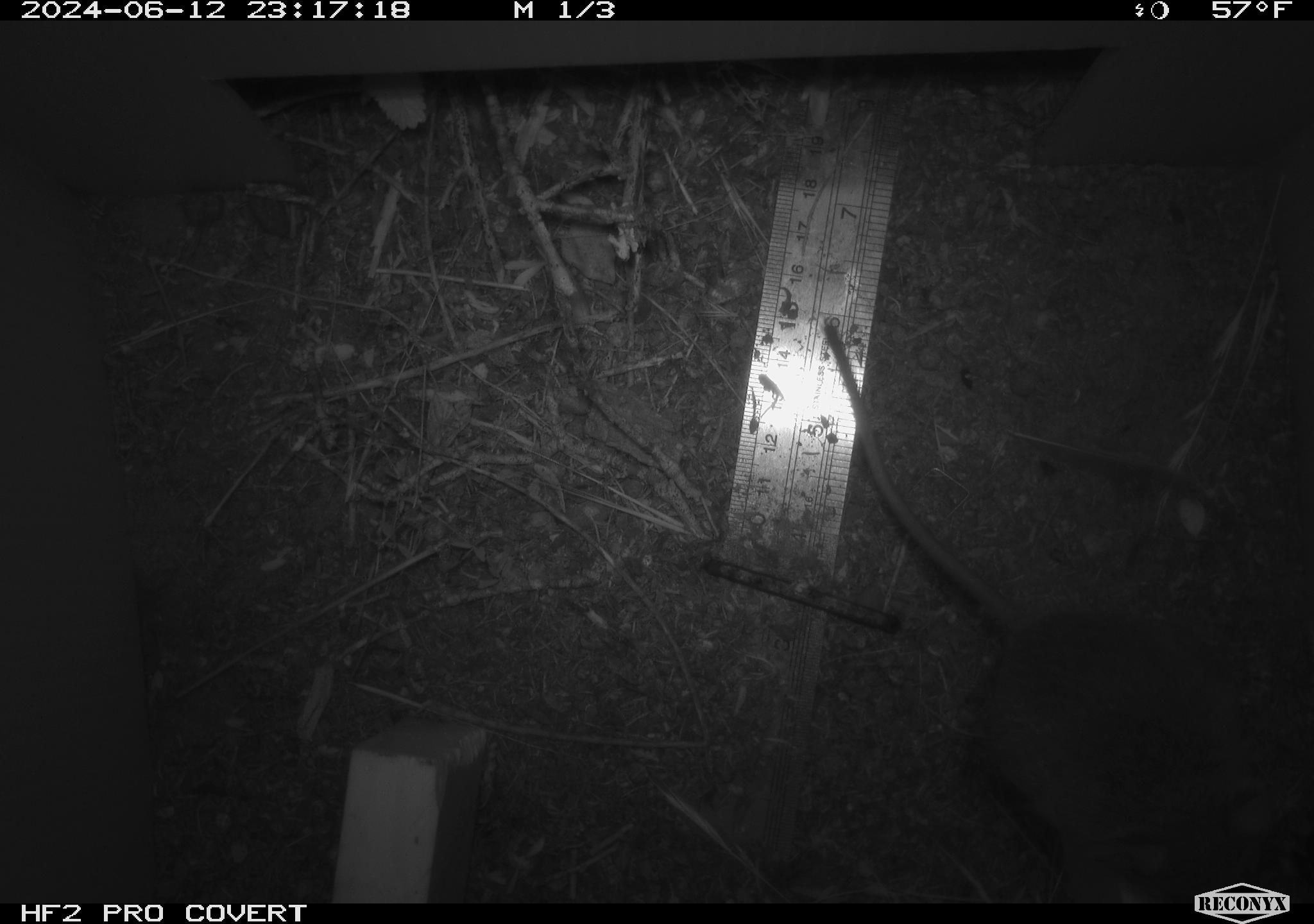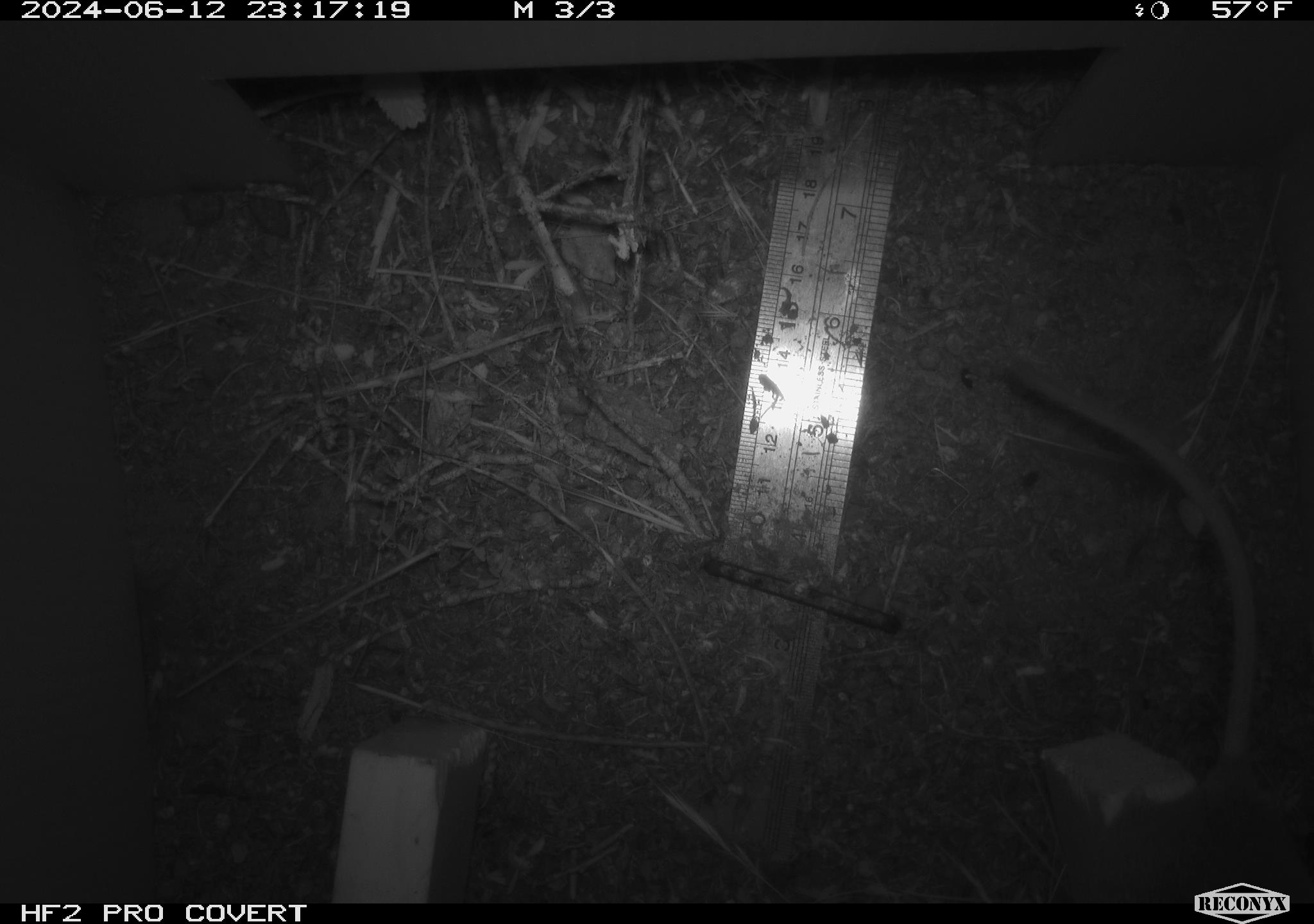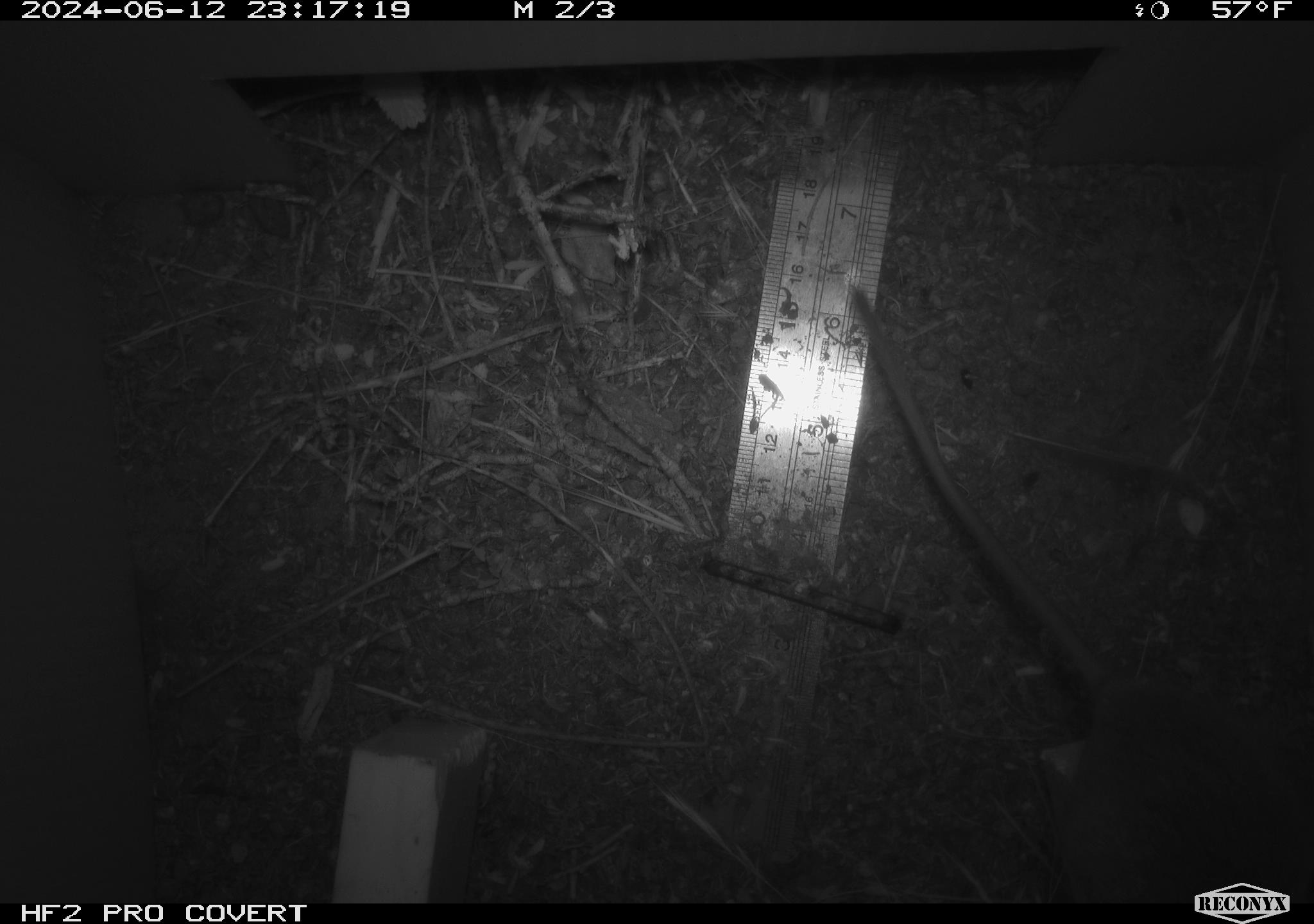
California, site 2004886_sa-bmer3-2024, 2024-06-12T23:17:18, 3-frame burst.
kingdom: Animalia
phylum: Chordata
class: Mammalia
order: Rodentia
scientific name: Rodentia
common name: mouse species